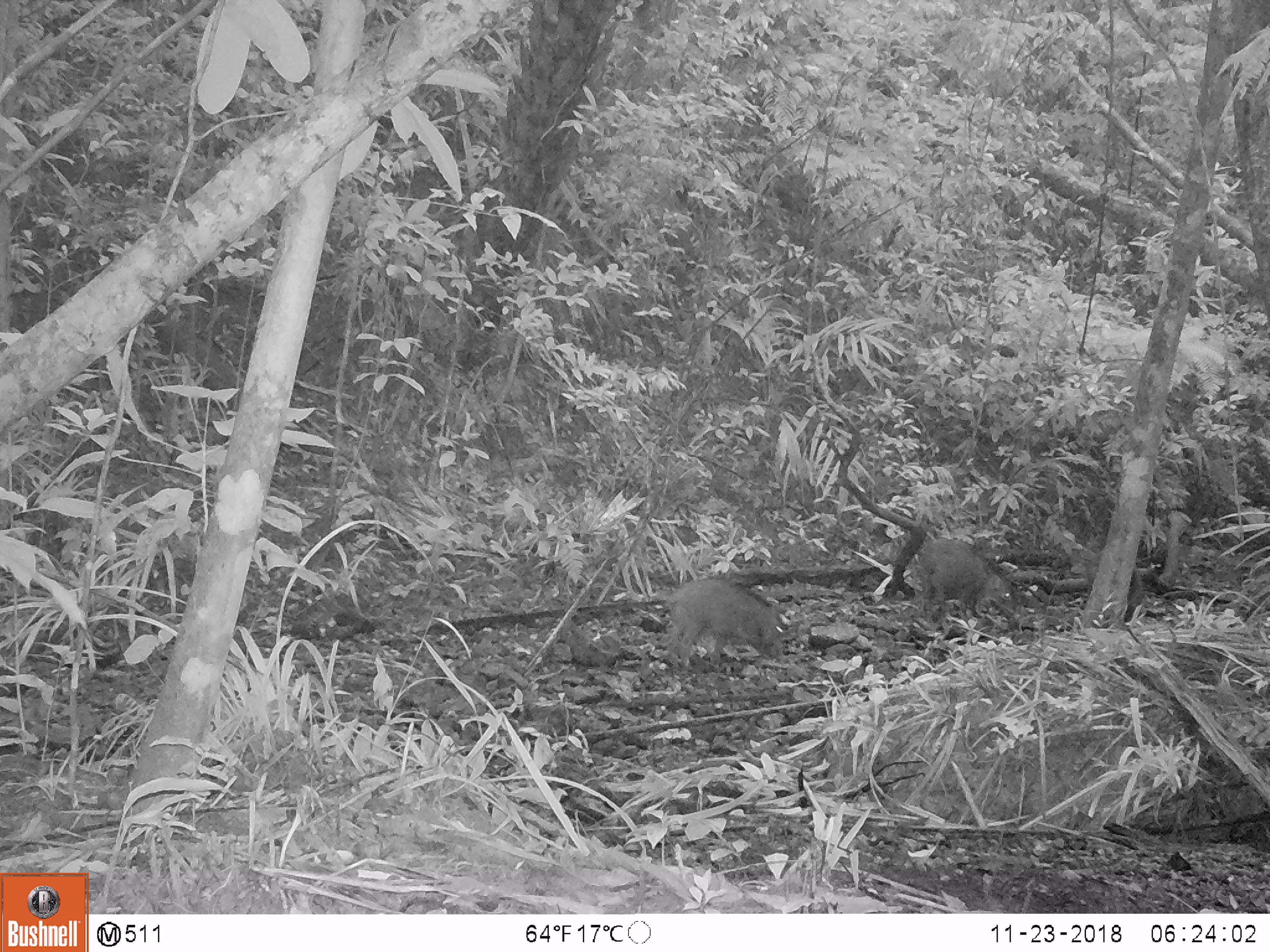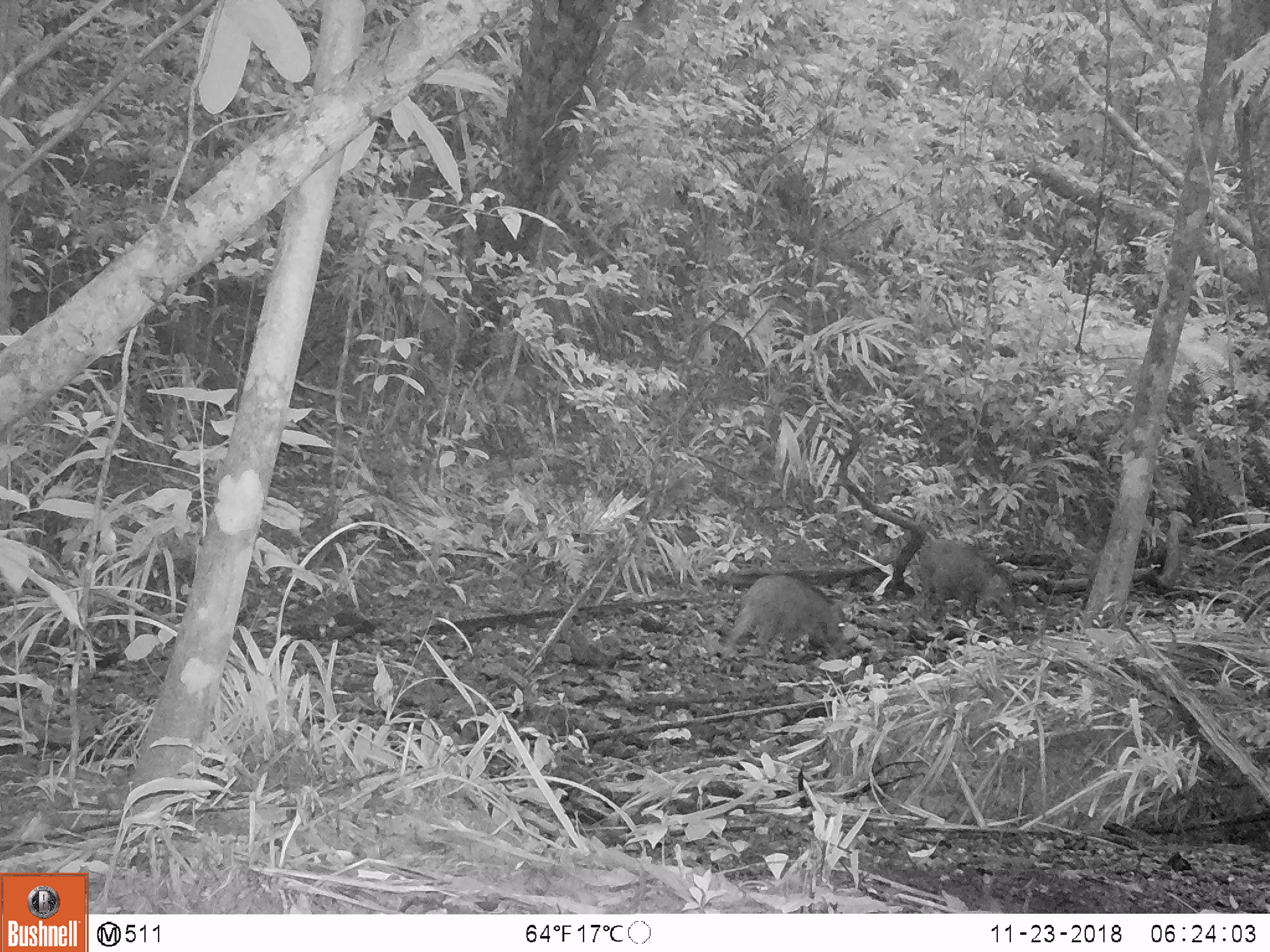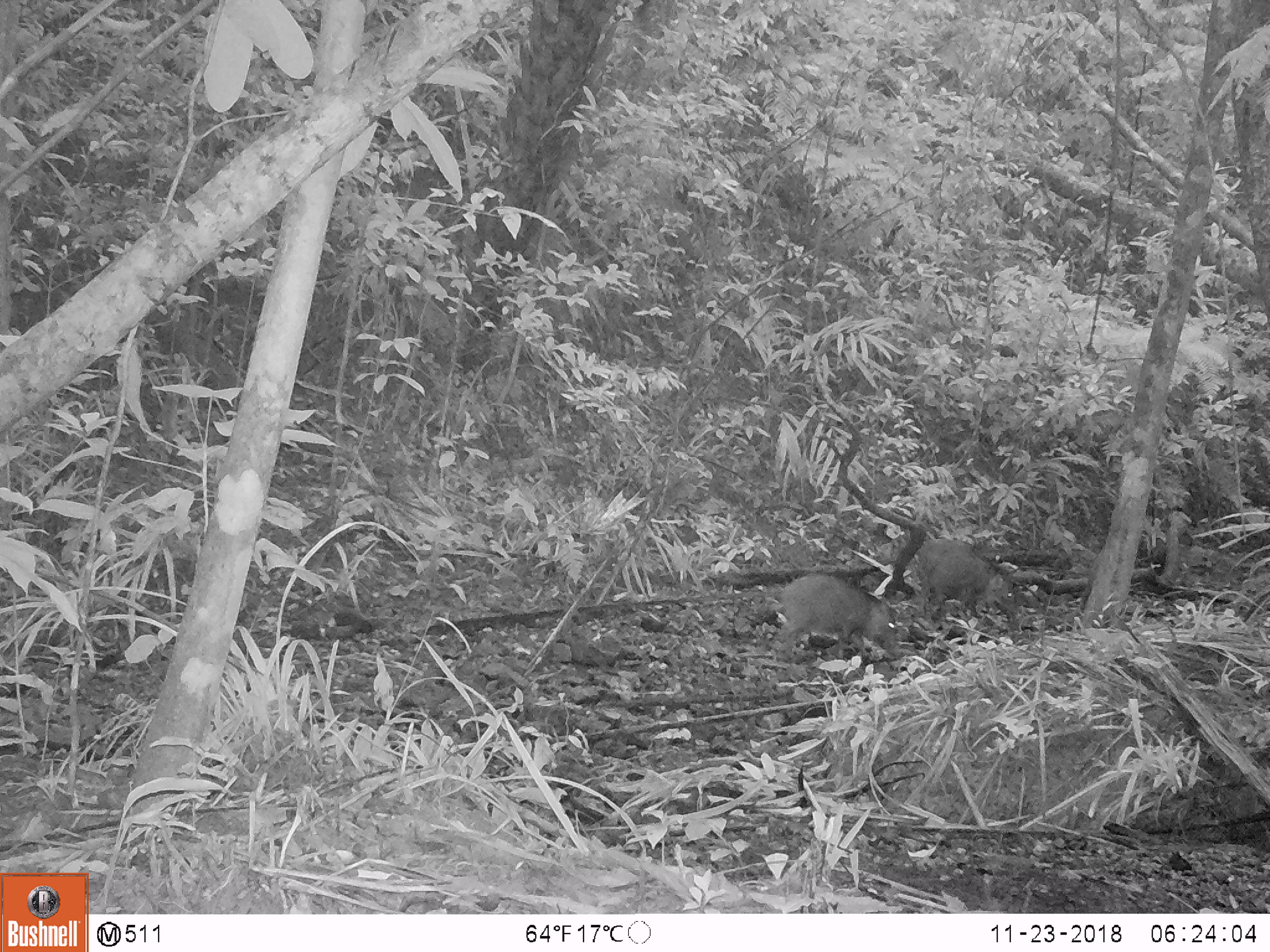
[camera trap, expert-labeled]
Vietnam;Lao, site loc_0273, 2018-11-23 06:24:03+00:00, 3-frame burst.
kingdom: Animalia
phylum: Chordata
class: Mammalia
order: Artiodactyla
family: Suidae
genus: Sus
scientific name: Sus scrofa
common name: eurasian wild pig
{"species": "eurasian wild pig (Sus scrofa)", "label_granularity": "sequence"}